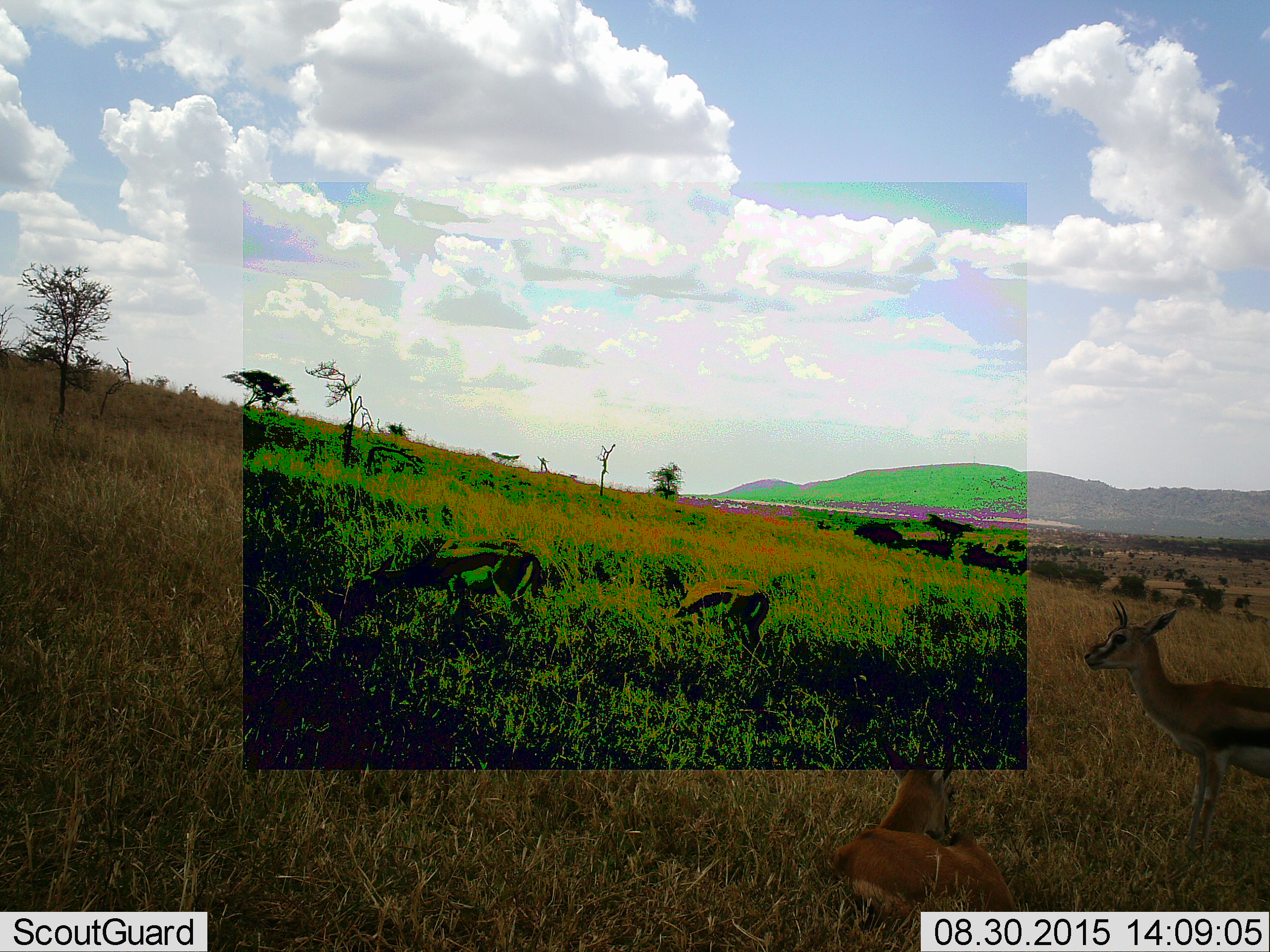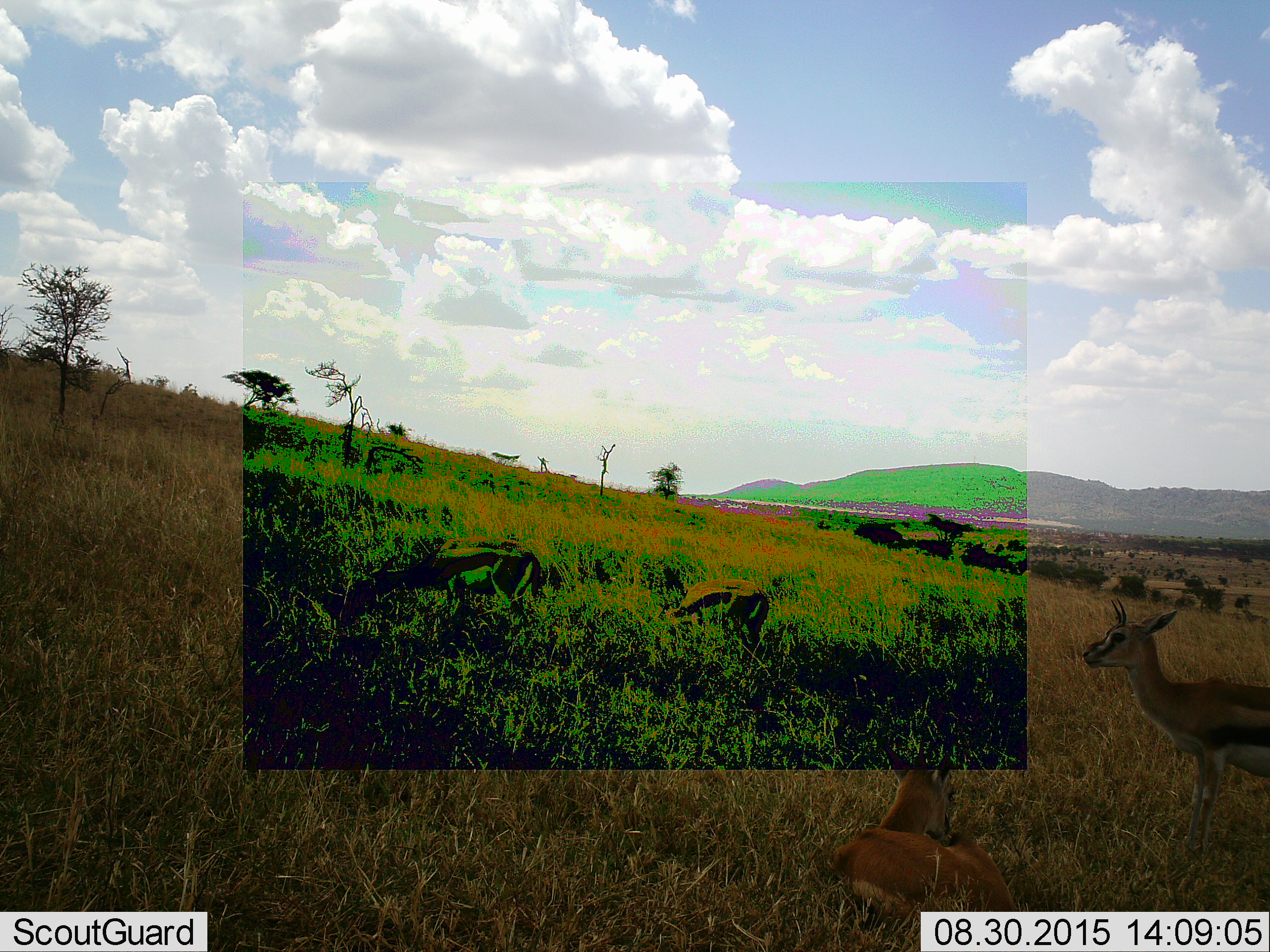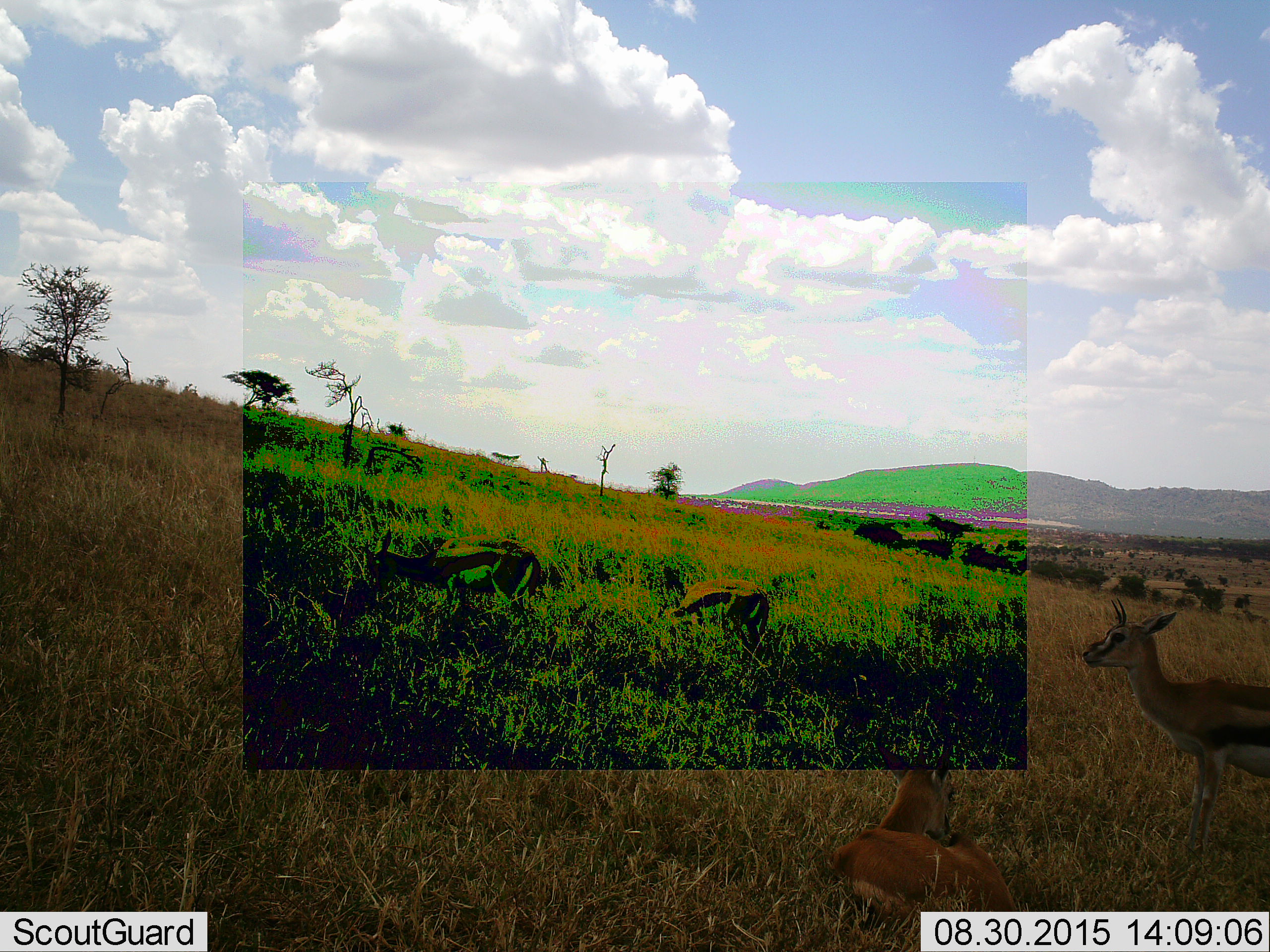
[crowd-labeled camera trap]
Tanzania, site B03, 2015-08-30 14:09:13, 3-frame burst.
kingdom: Animalia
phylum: Chordata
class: Mammalia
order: Artiodactyla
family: Bovidae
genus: Eudorcas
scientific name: Eudorcas thomsonii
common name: thomson's gazelle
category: gazellethomsons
Gazellethomsons (thomson's gazelle) (Eudorcas thomsonii), count 4. Behavior (volunteer vote fractions): standing 81%, resting 88%, moving 12%, interacting 0%. Young present (vote fraction): 0%. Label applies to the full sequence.